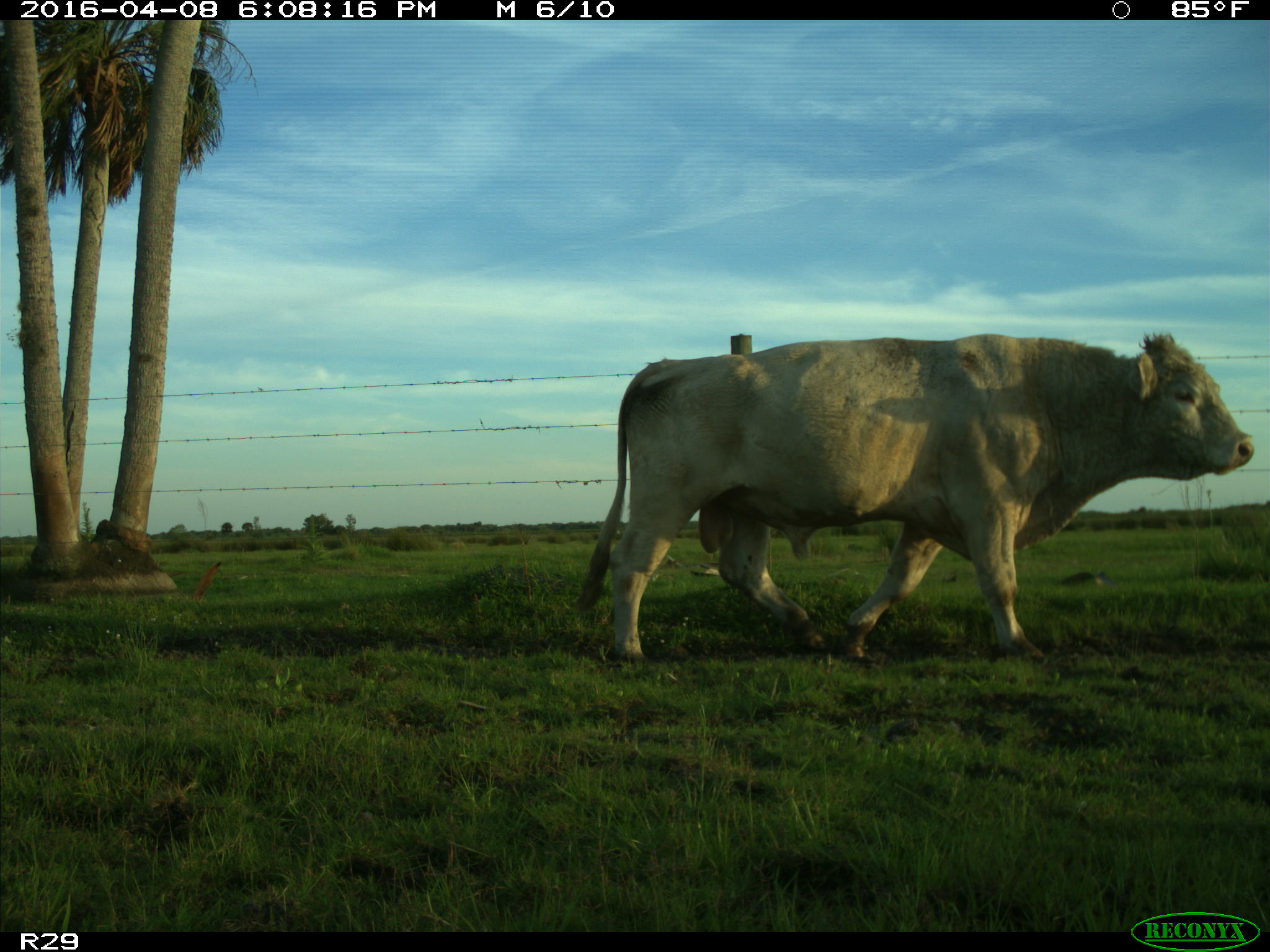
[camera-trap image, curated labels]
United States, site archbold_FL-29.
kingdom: Animalia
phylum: Chordata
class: Mammalia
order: Artiodactyla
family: Bovidae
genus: Bos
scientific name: Bos taurus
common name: domestic cow